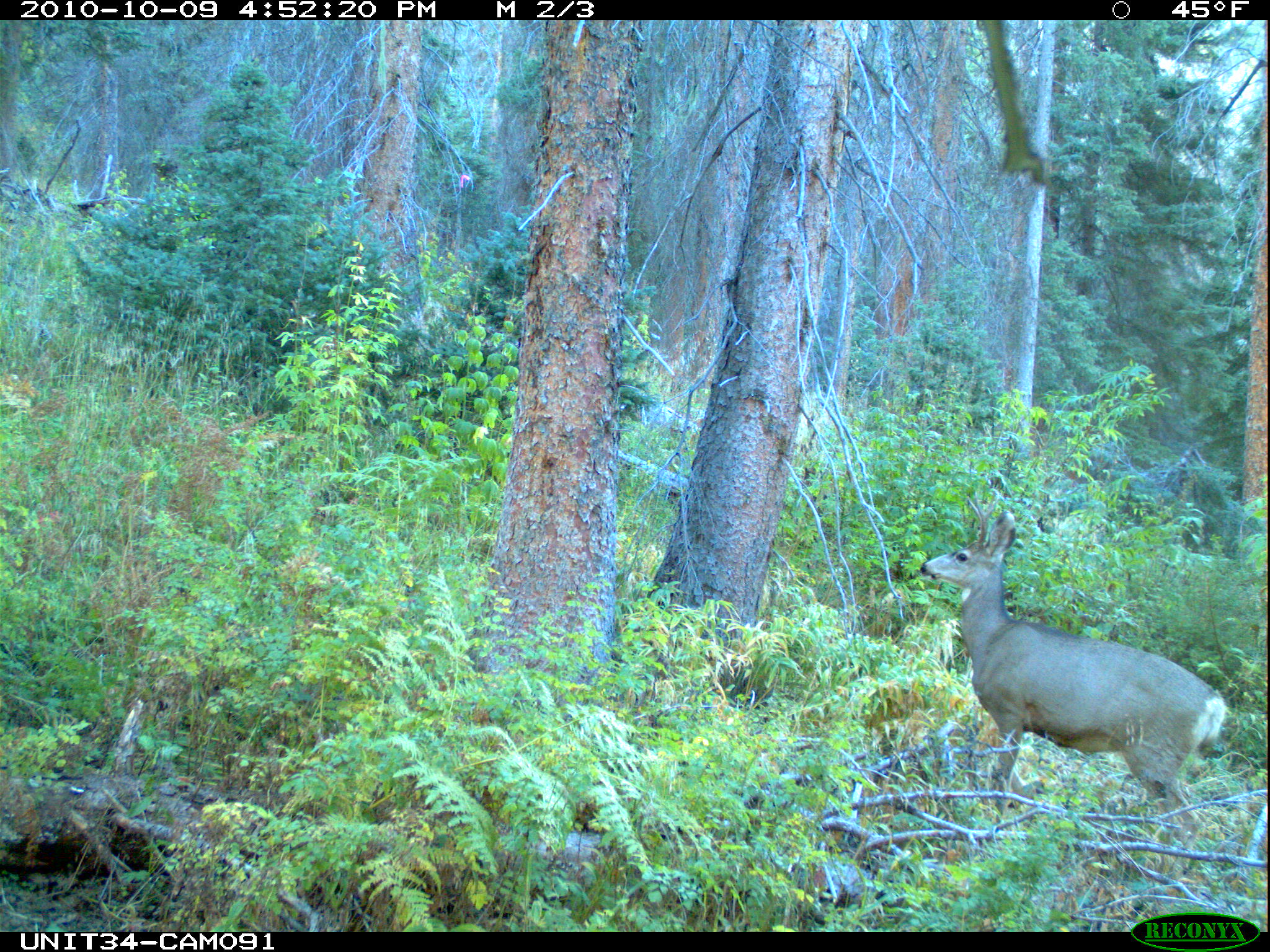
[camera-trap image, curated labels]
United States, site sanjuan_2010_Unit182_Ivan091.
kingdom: Animalia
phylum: Chordata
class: Mammalia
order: Artiodactyla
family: Cervidae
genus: Odocoileus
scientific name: Odocoileus hemionus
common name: mule deer